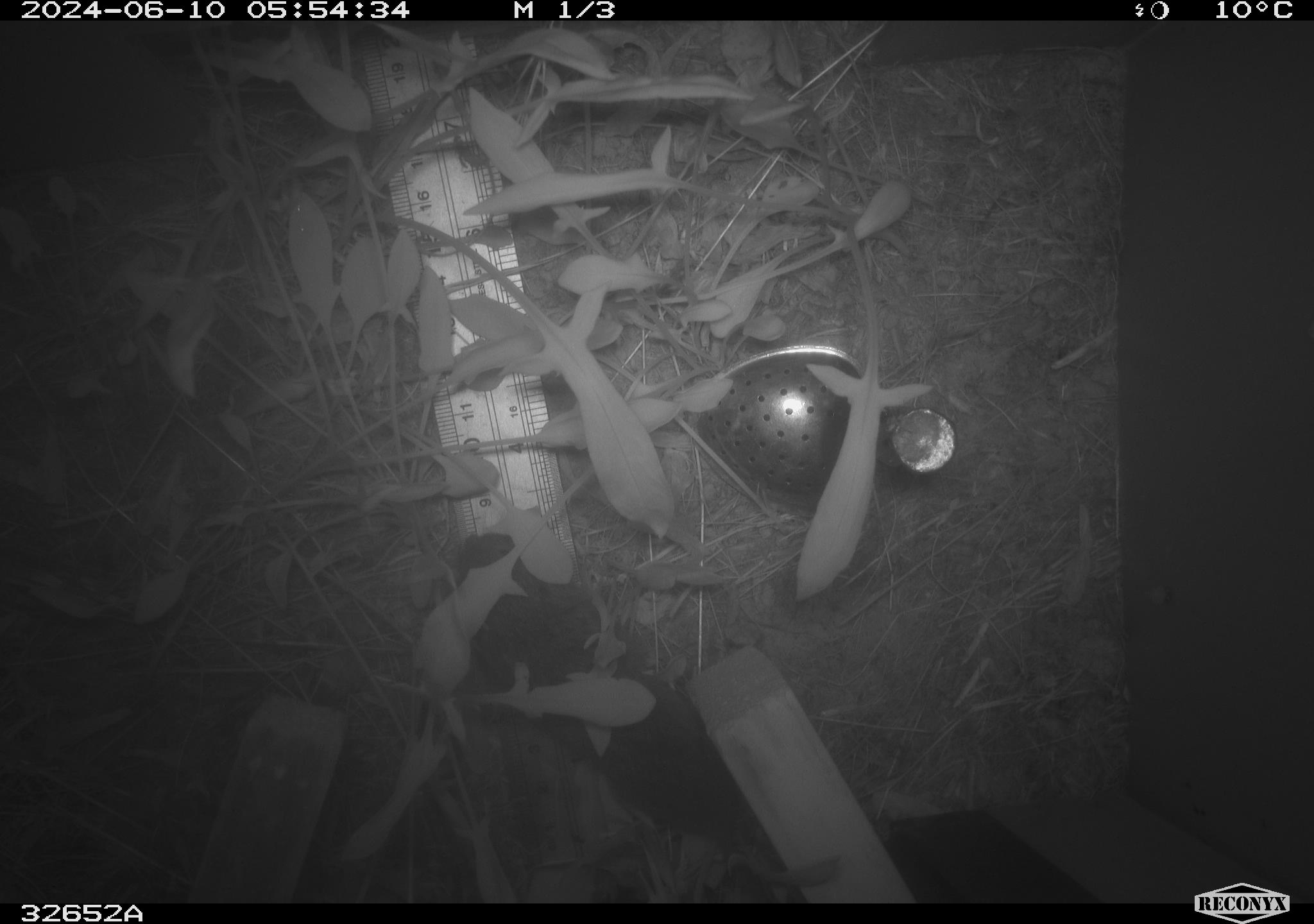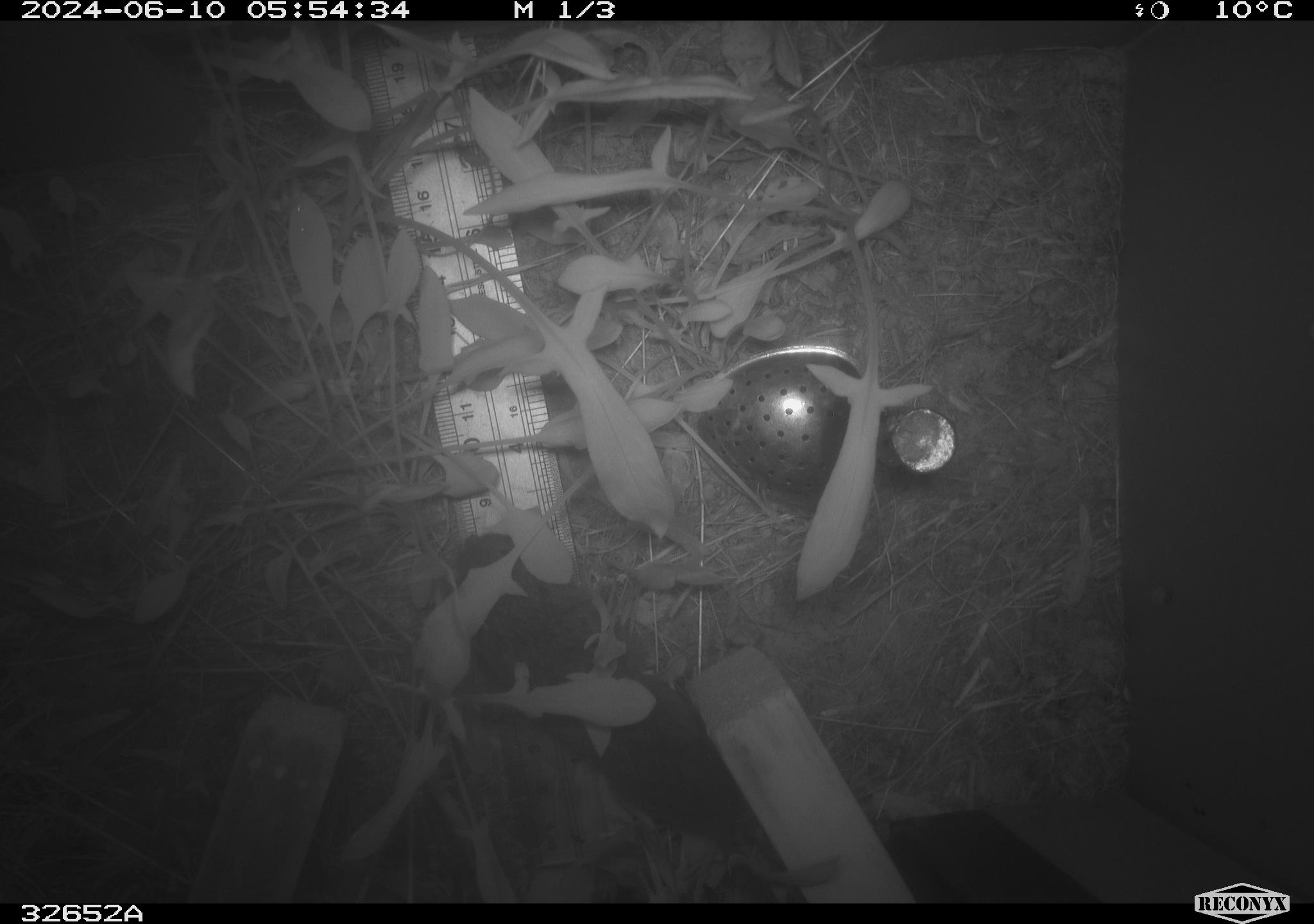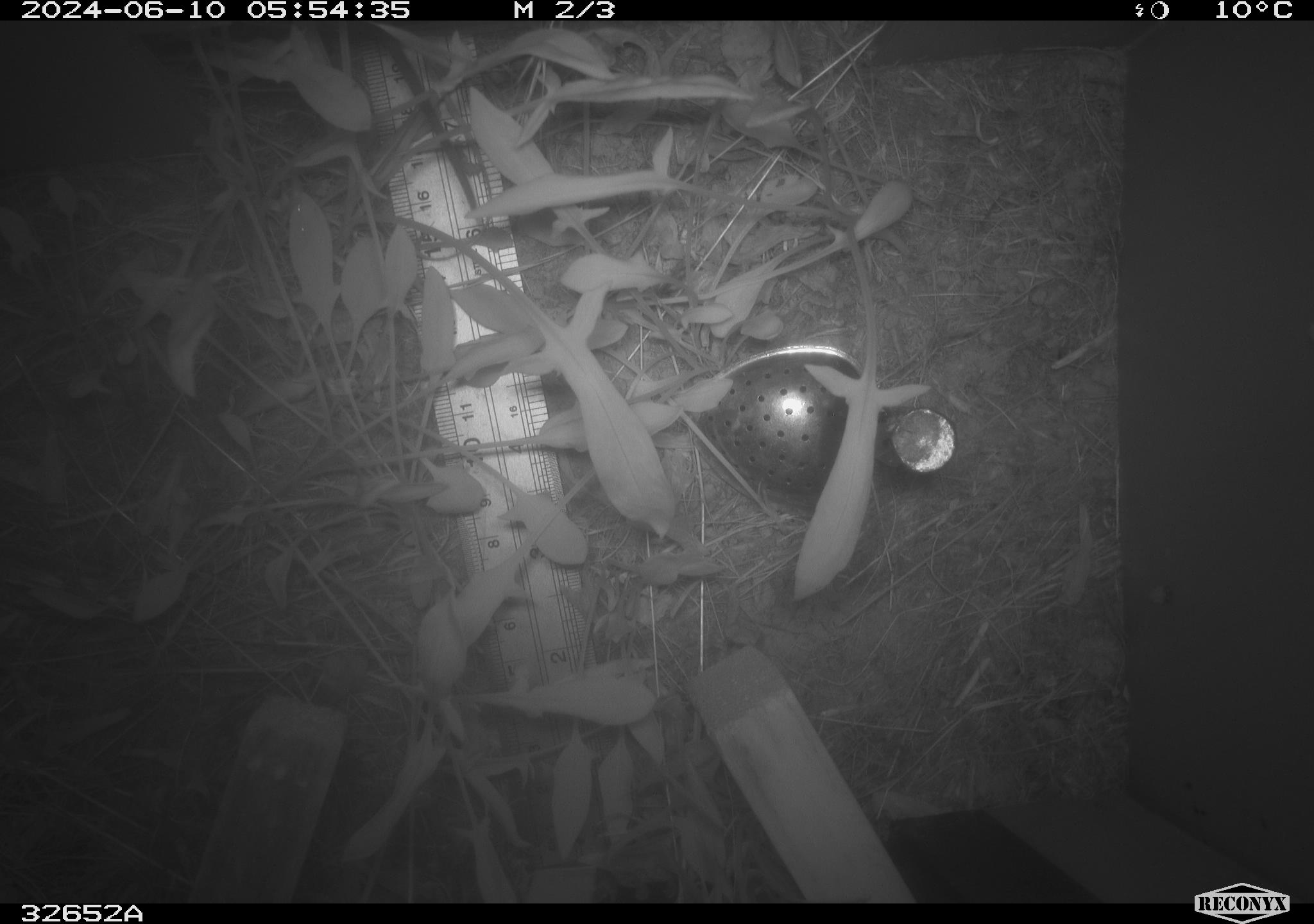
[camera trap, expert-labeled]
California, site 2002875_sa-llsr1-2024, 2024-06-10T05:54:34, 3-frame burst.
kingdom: Animalia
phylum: Chordata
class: Mammalia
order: Rodentia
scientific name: Rodentia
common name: rodent